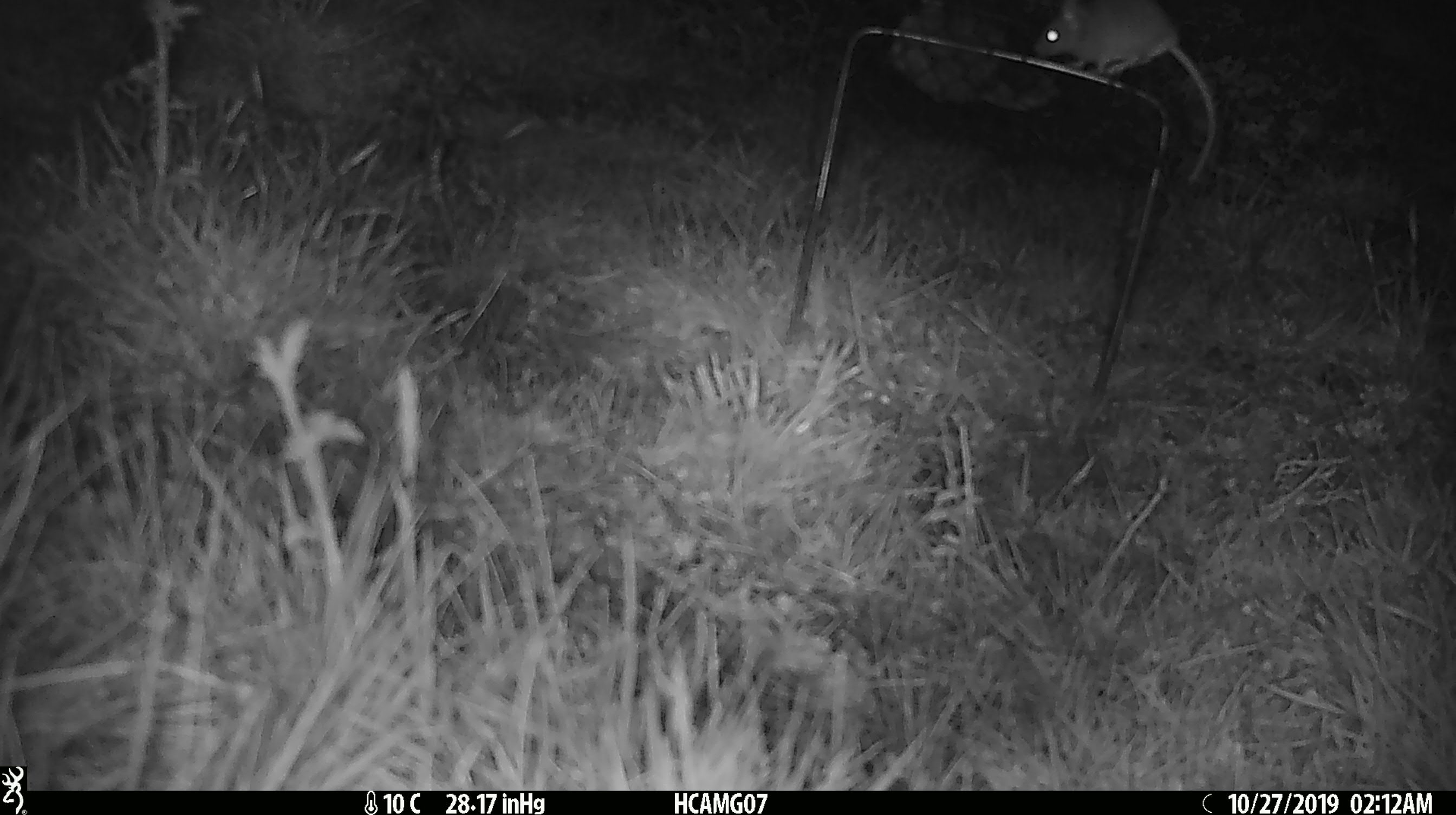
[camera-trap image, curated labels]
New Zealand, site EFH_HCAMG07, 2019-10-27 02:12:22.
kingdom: Animalia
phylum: Chordata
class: Mammalia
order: Rodentia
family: Muridae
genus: Mus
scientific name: Mus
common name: mouse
Mouse (Mus).